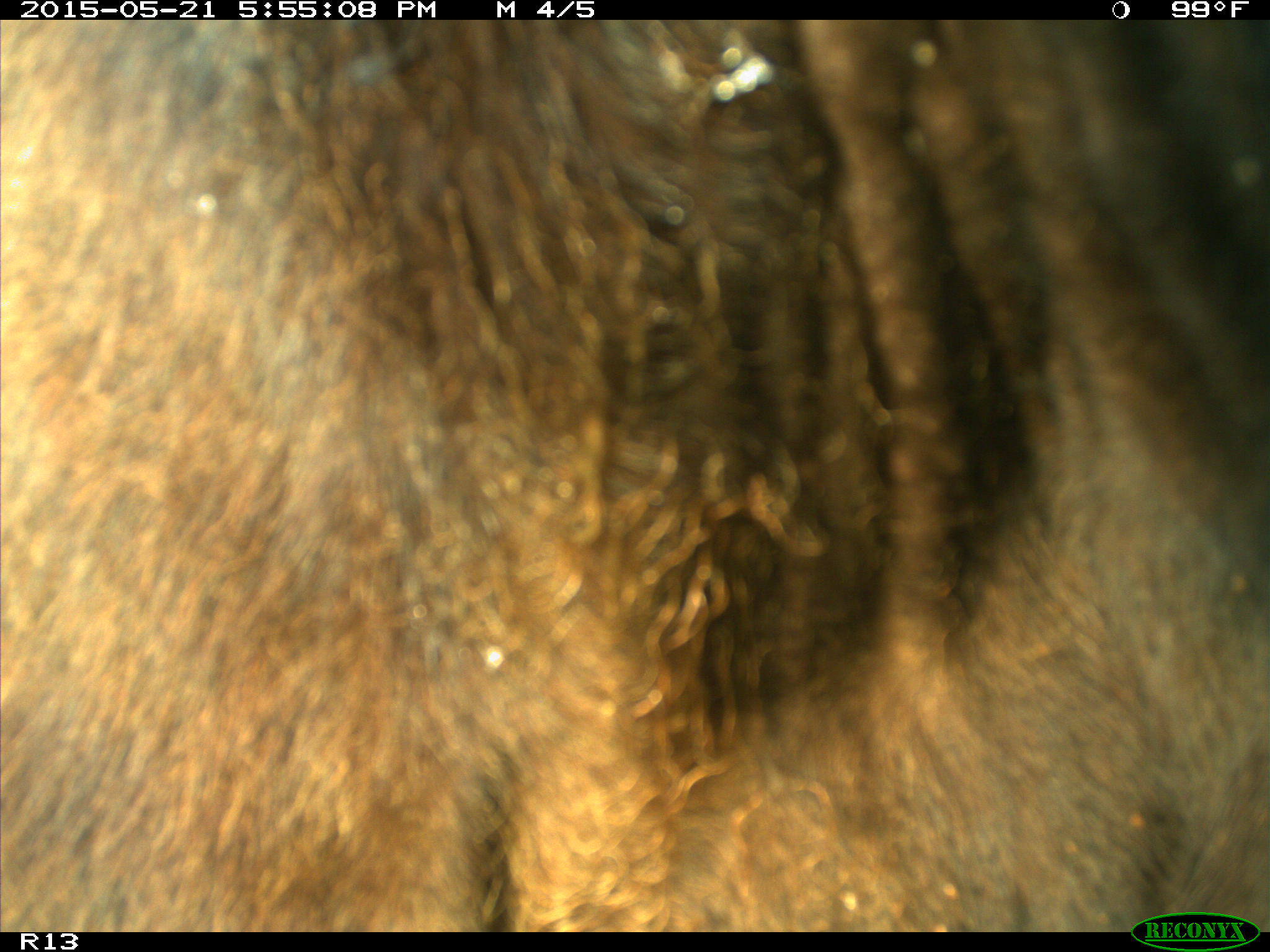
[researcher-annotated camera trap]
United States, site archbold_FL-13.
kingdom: Animalia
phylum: Chordata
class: Mammalia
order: Artiodactyla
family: Bovidae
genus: Bos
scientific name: Bos taurus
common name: domestic cow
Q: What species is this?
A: Bos taurus (domestic cow).